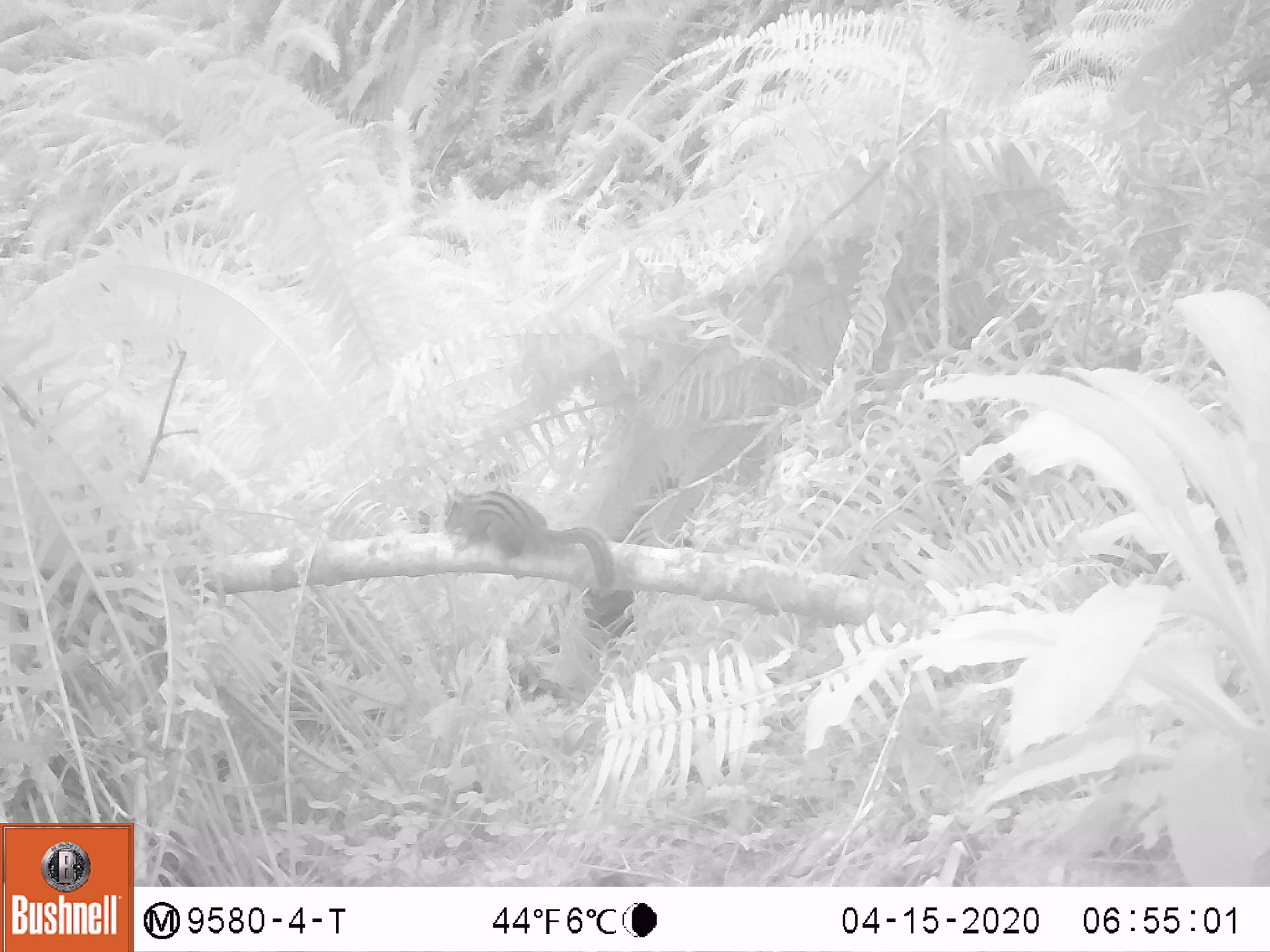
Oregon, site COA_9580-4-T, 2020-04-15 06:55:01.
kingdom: Animalia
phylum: Chordata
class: Mammalia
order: Rodentia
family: Sciuridae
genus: Neotamias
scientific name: Neotamias townsendii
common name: townsend's chipmunk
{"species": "townsend's chipmunk (Neotamias townsendii)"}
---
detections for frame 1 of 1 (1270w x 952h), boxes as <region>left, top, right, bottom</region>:
townsend's chipmunk: <region>439, 479, 614, 595</region>